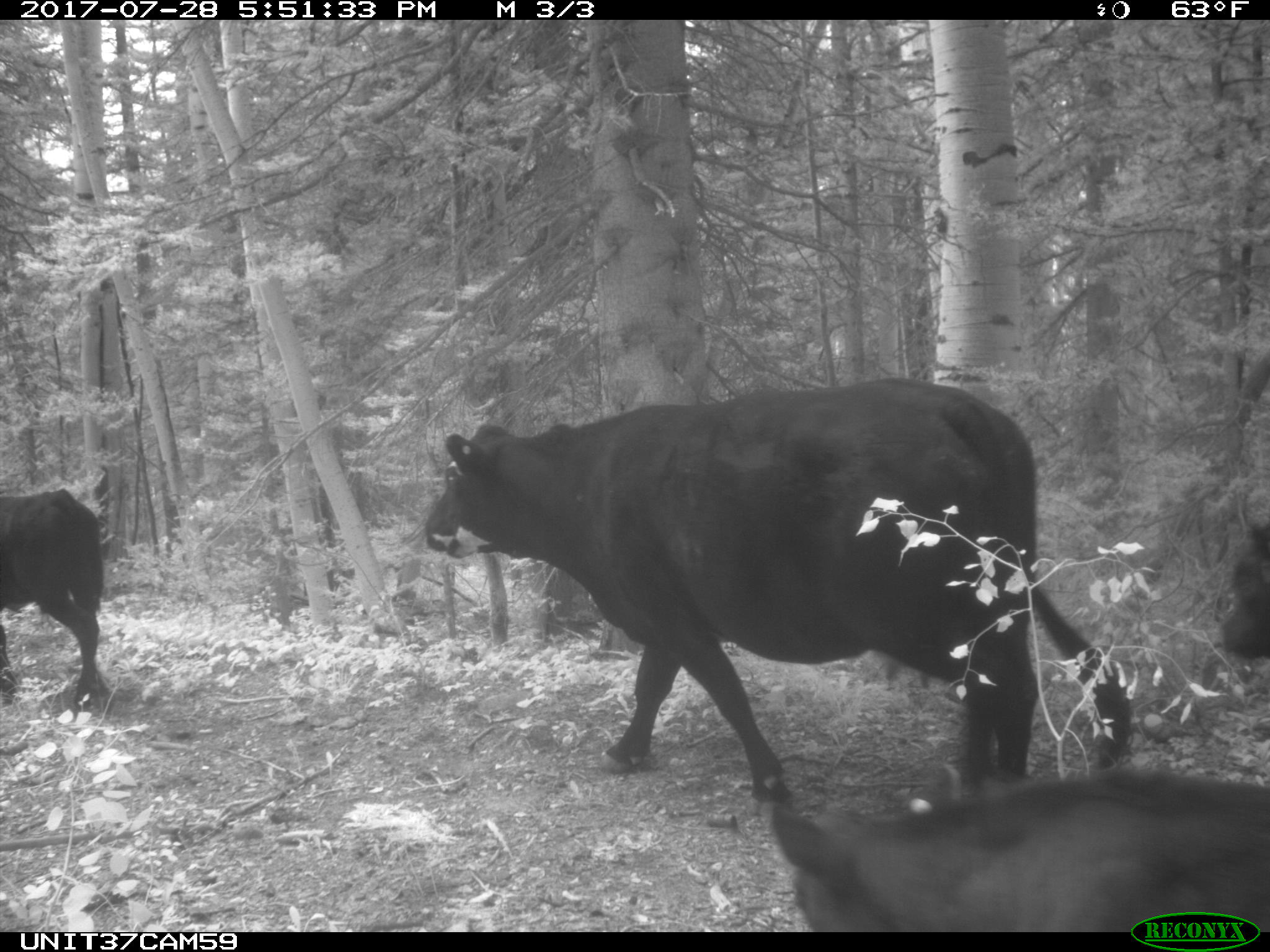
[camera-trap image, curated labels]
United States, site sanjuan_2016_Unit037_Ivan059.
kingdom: Animalia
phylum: Chordata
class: Mammalia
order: Artiodactyla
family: Bovidae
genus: Bos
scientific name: Bos taurus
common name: domestic cow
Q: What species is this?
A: Bos taurus (domestic cow).